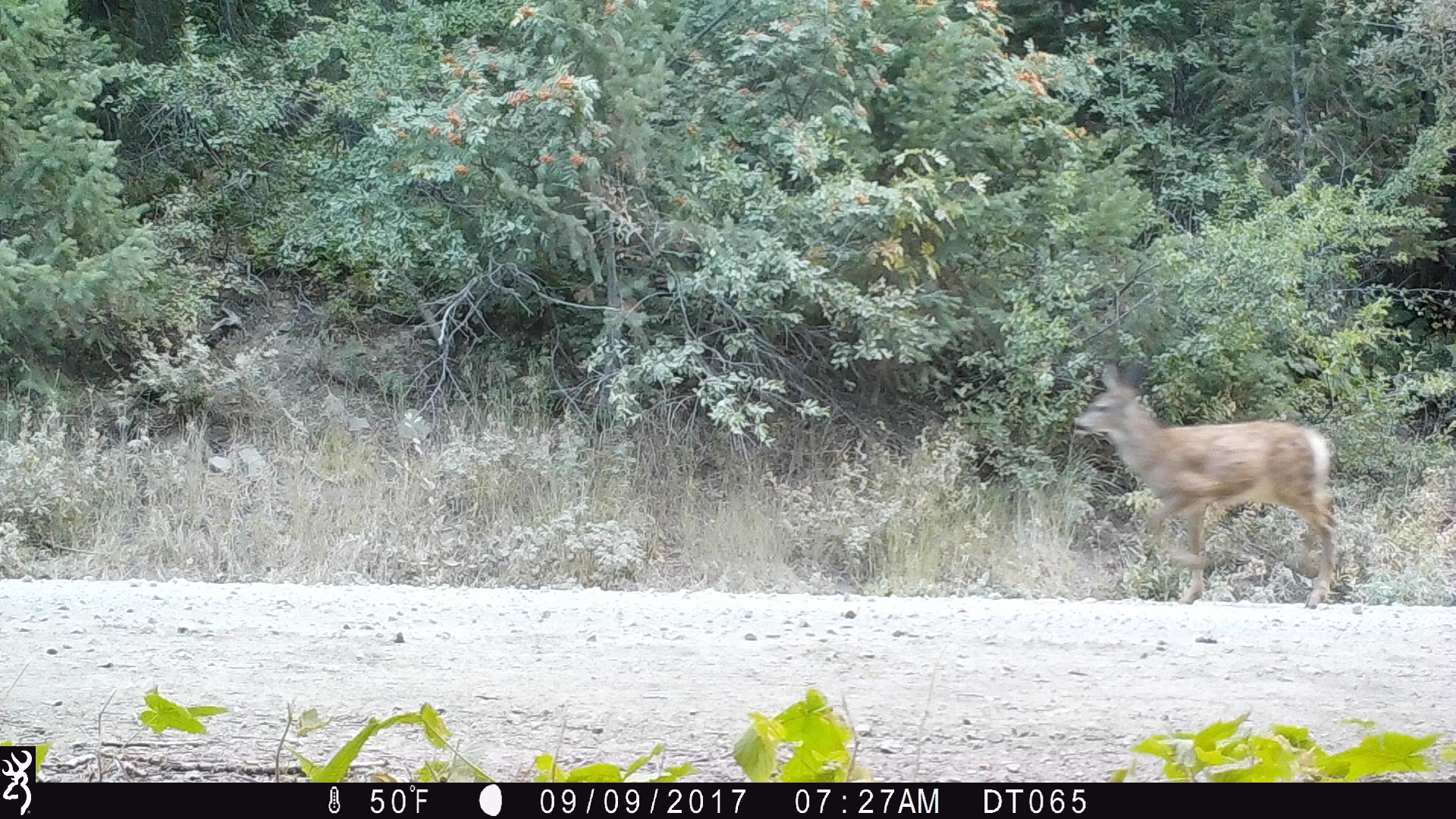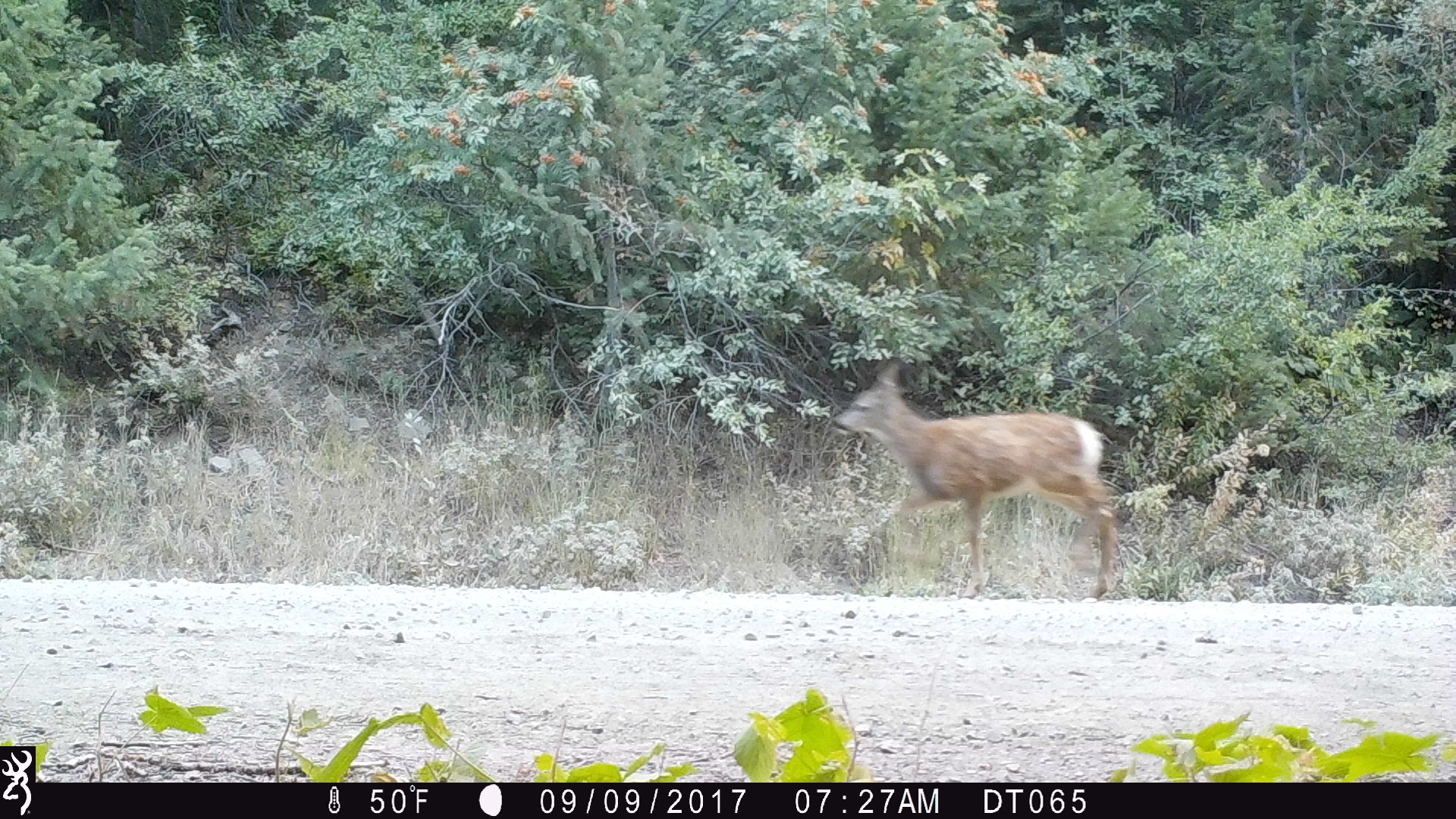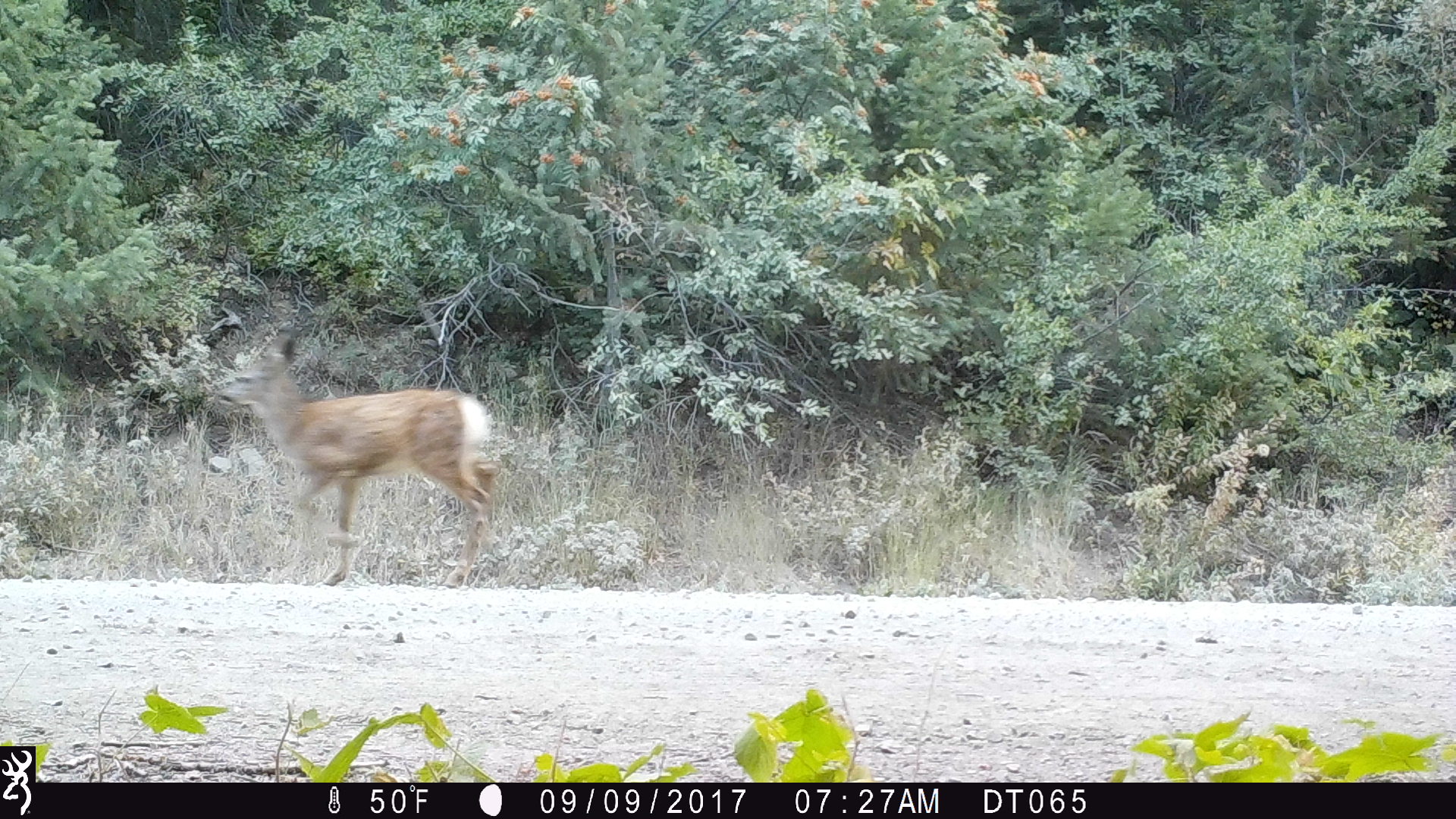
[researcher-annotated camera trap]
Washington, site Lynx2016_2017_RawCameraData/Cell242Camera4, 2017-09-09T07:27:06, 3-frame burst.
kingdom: Animalia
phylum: Chordata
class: Mammalia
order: Artiodactyla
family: Cervidae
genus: Odocoileus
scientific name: Odocoileus hemionus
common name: mule deer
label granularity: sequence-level